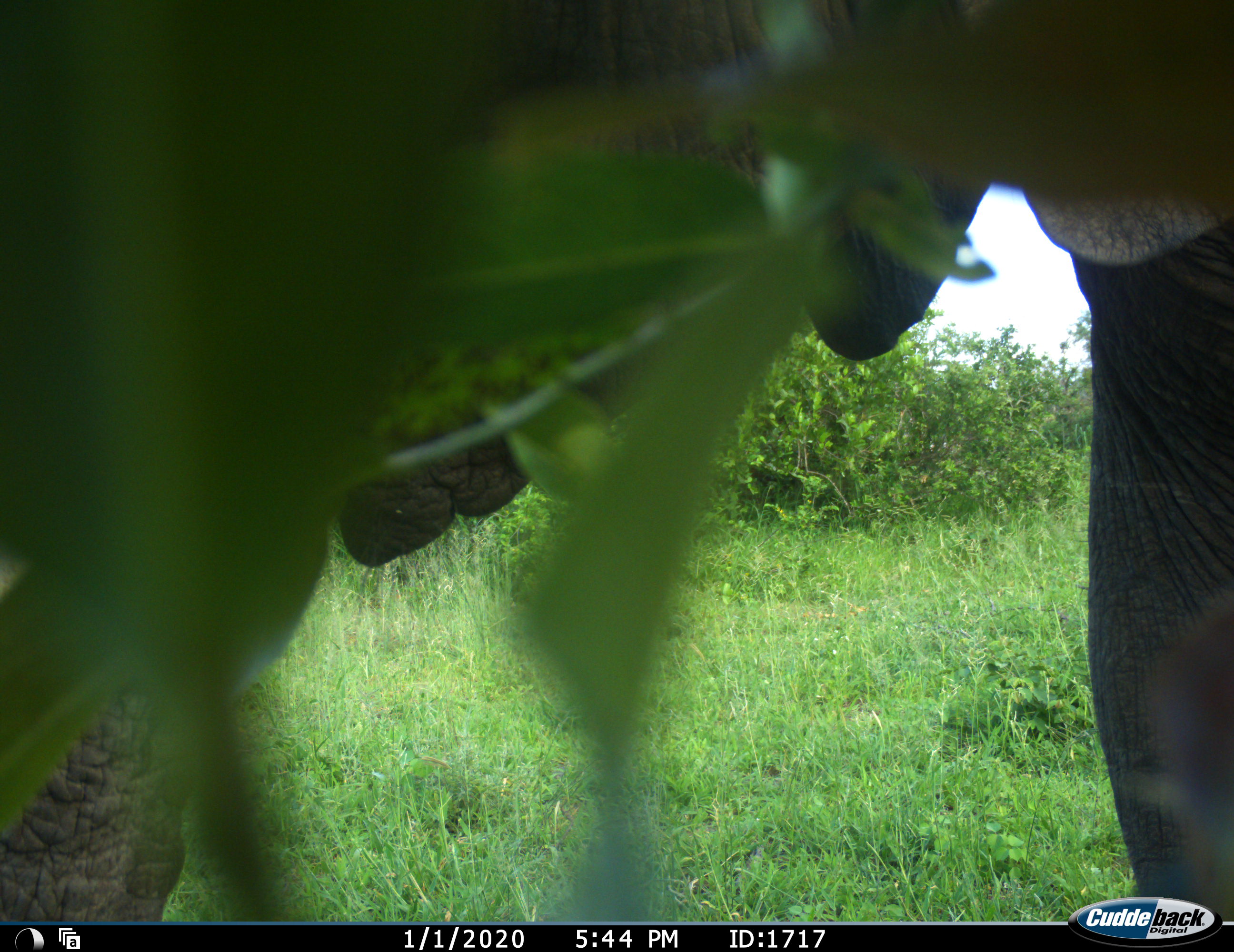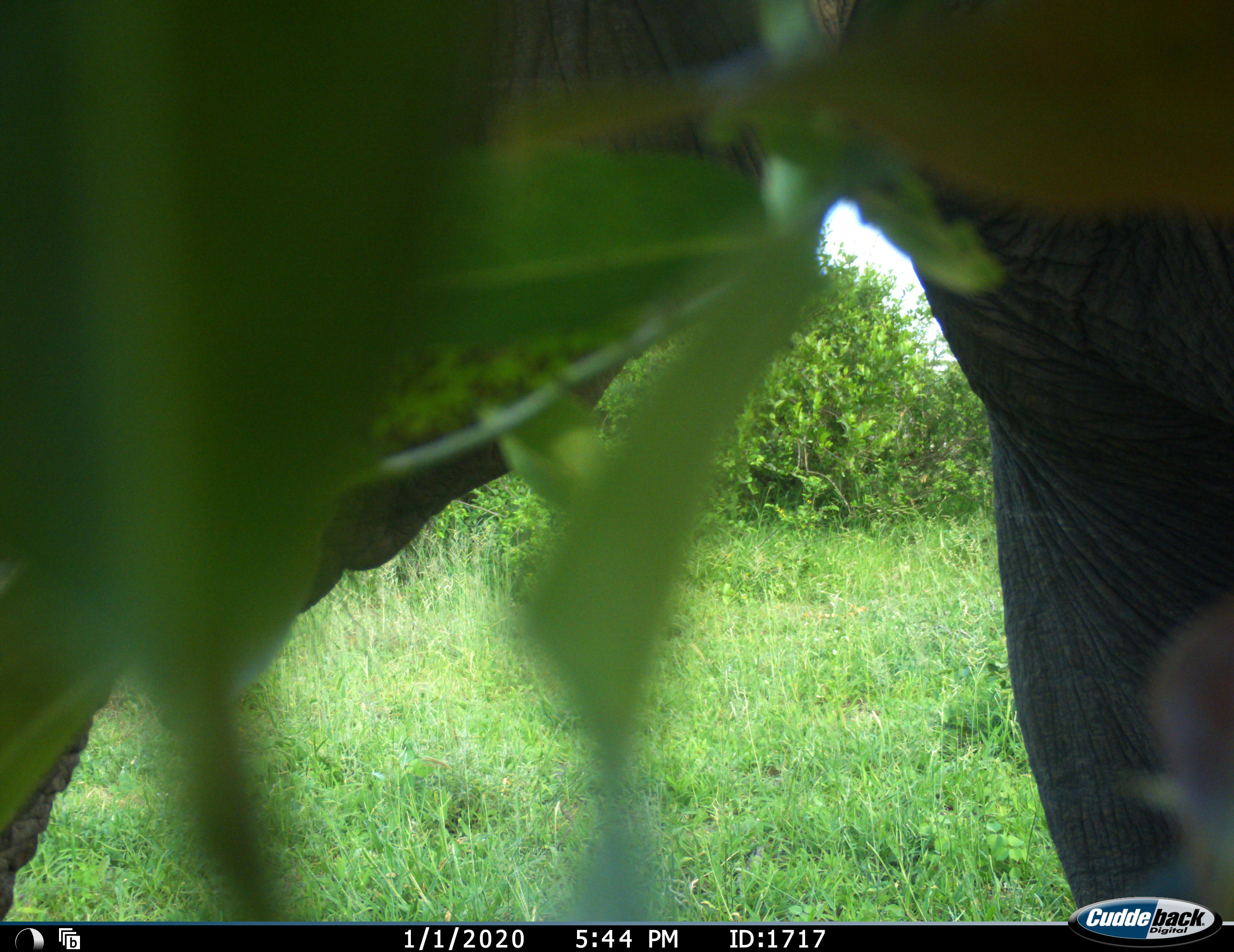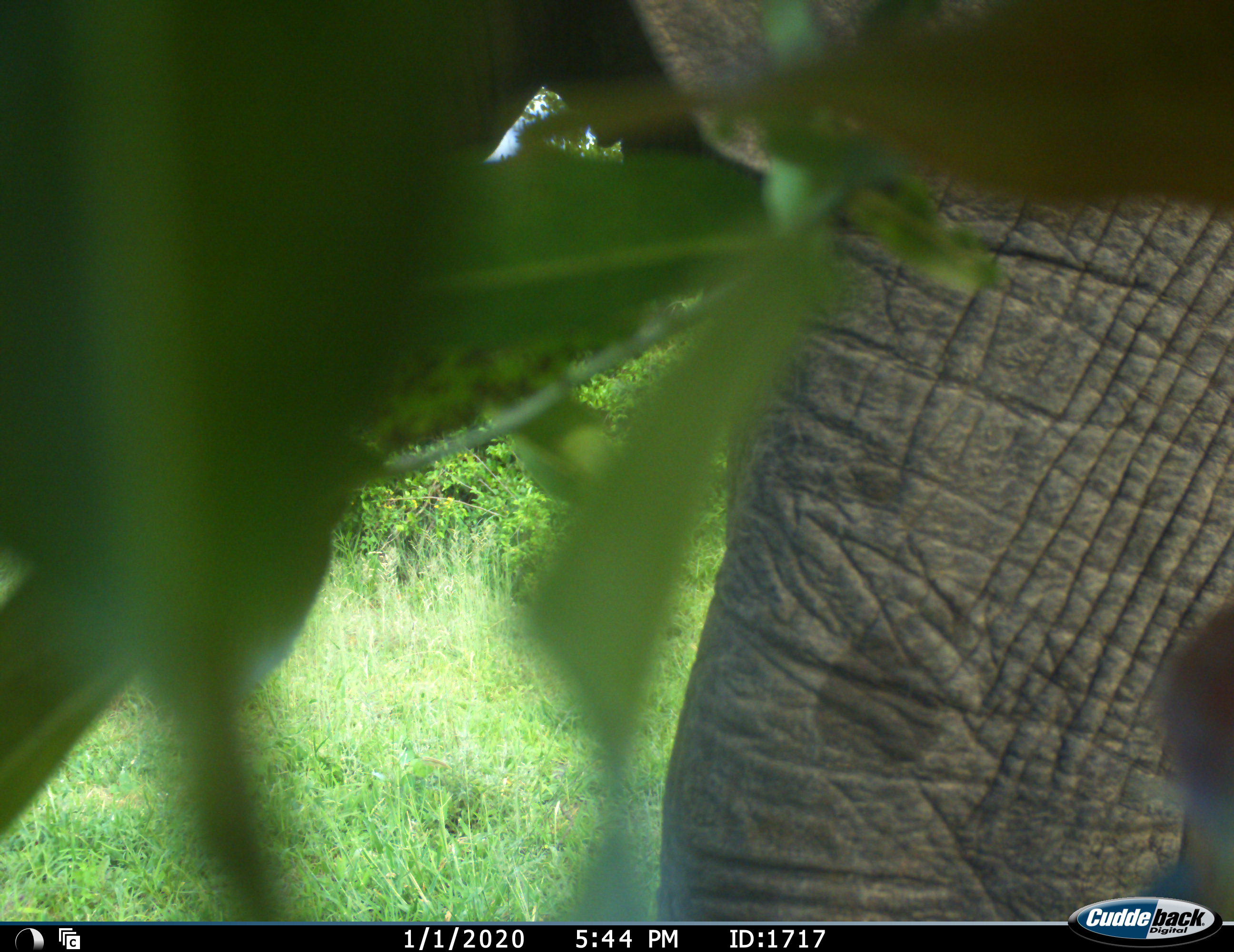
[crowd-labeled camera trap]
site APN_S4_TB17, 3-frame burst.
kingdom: Animalia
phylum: Chordata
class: Mammalia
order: Proboscidea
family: Elephantidae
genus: Loxodonta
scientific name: Loxodonta africana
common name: african bush elephant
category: elephant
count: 1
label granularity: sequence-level